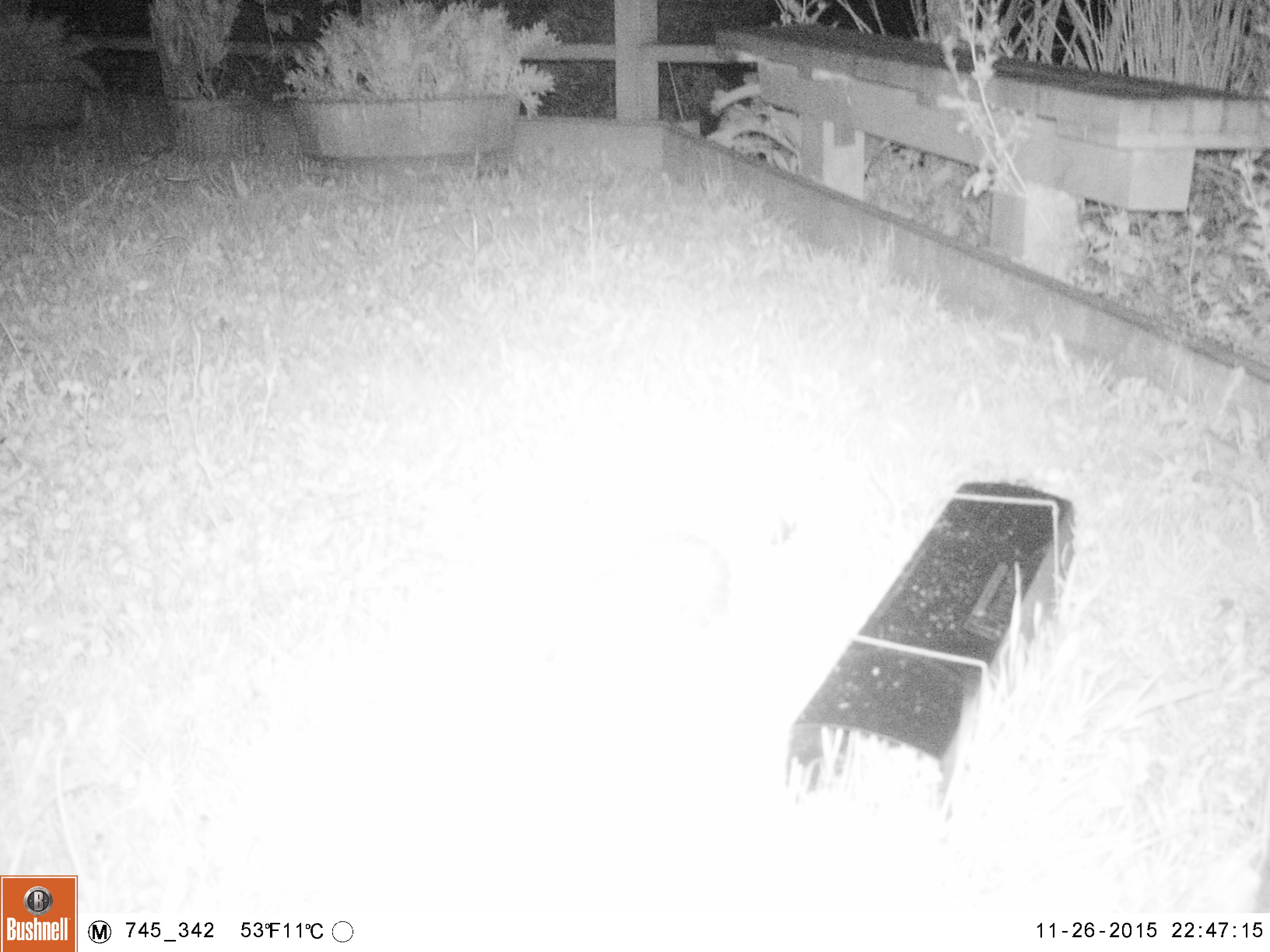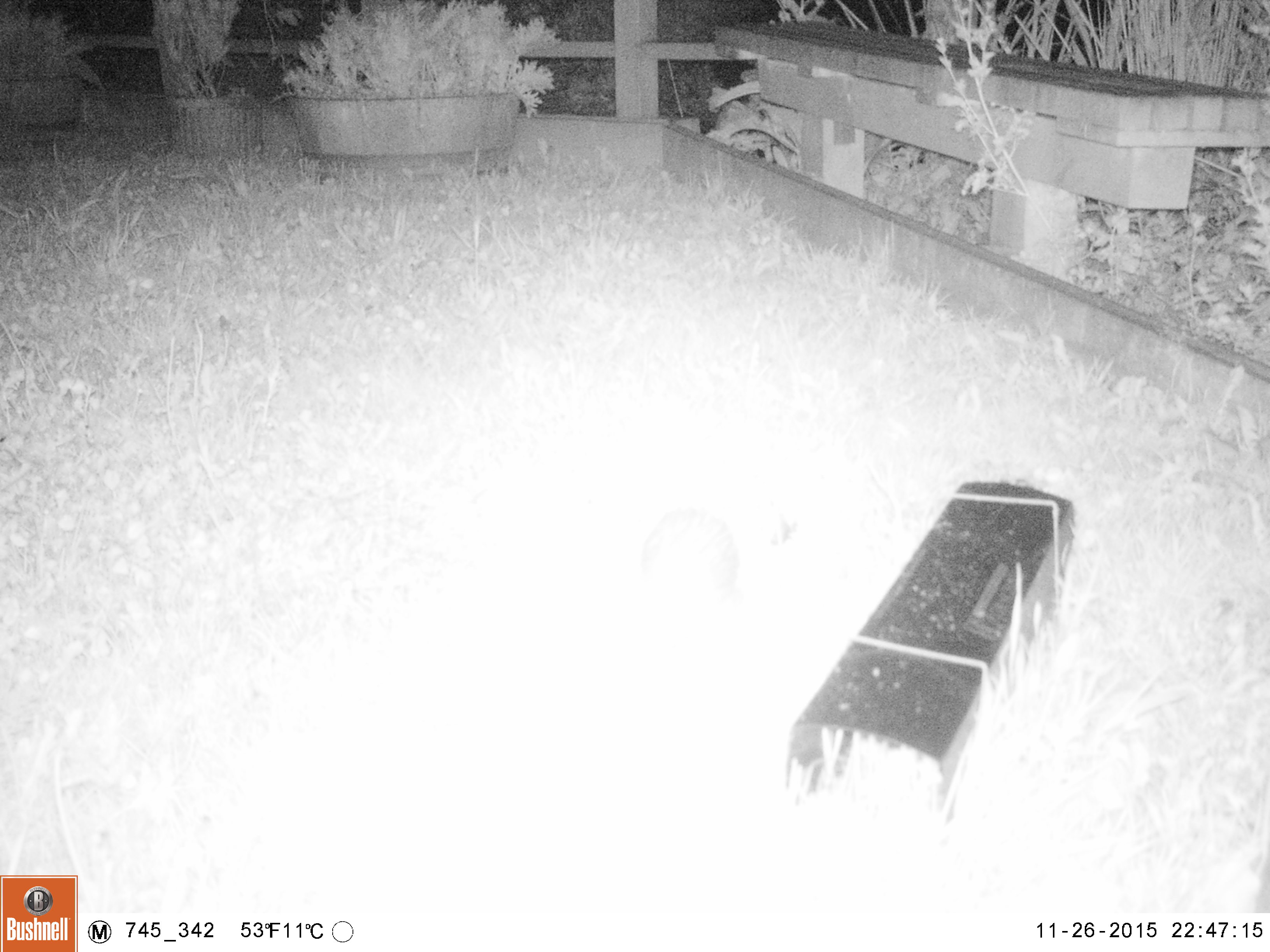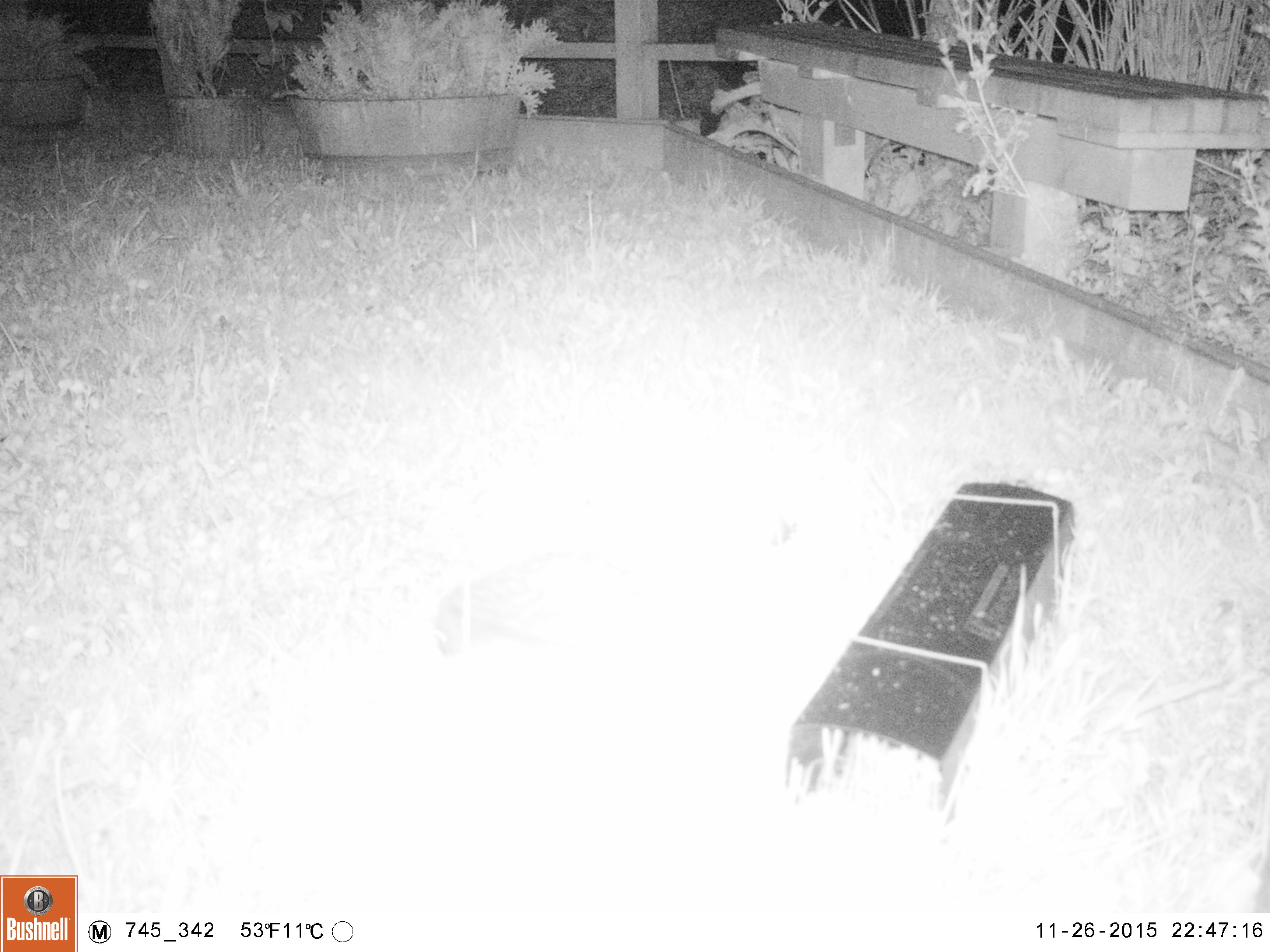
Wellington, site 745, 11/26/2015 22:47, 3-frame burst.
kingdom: Animalia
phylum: Chordata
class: Mammalia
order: Eulipotyphla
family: Erinaceidae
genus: Erinaceus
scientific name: Erinaceus europaeus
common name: hedgehog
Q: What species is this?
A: Hedgehog (Erinaceus europaeus).